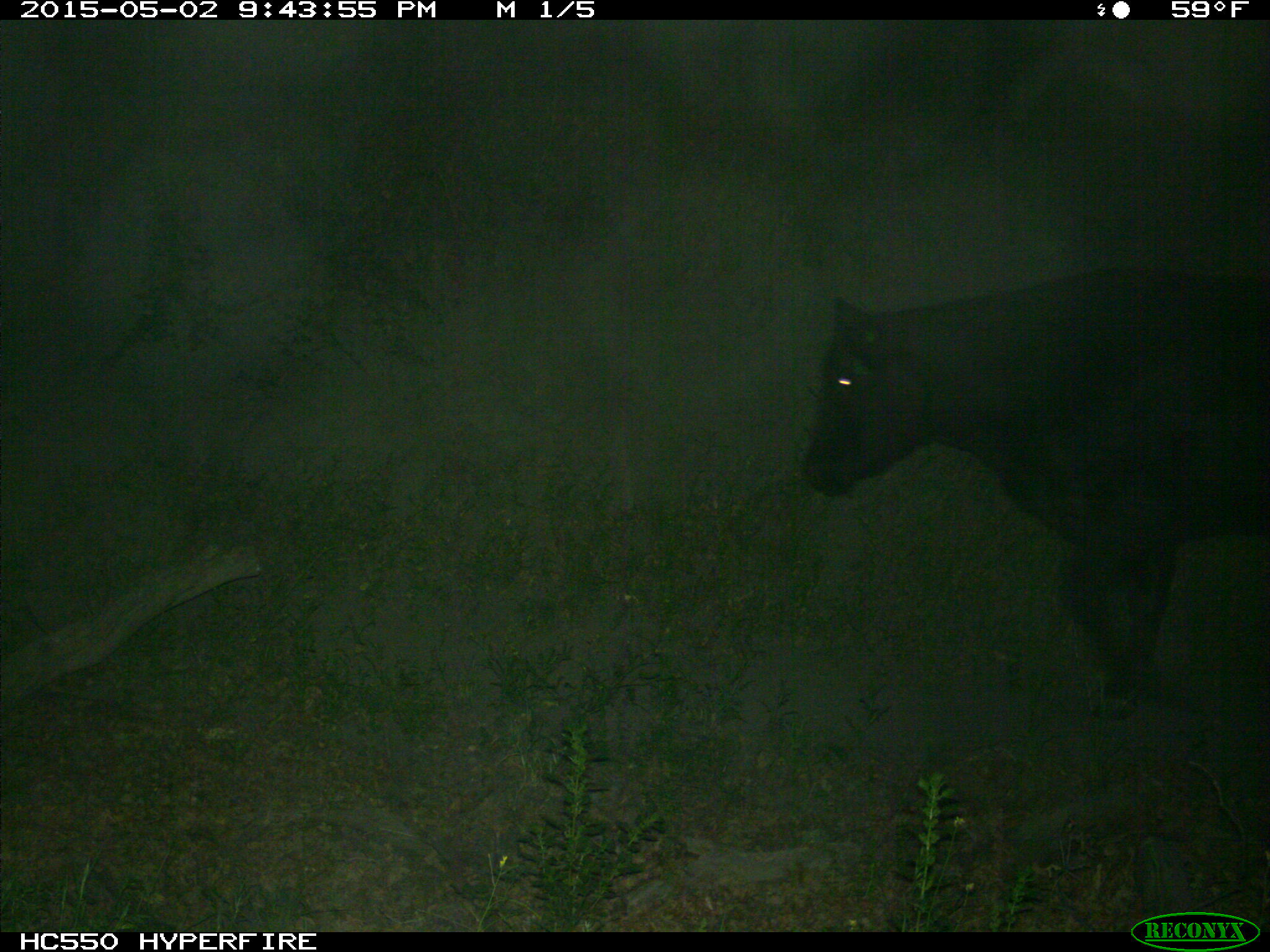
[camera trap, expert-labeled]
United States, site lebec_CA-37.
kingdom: Animalia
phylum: Chordata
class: Mammalia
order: Artiodactyla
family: Bovidae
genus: Bos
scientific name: Bos taurus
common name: domestic cow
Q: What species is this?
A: Bos taurus (domestic cow).